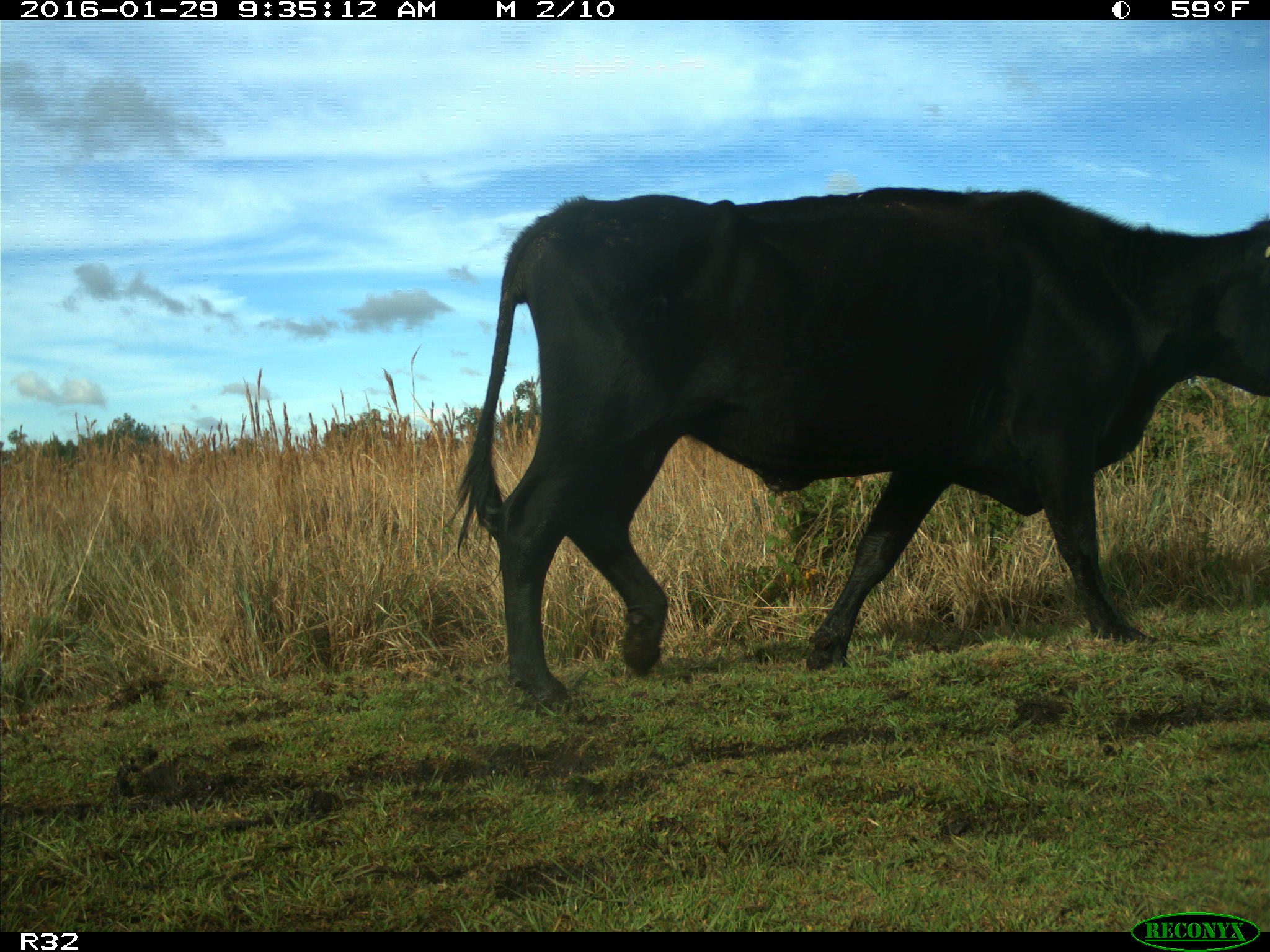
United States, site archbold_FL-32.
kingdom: Animalia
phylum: Chordata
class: Mammalia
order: Artiodactyla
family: Bovidae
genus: Bos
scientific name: Bos taurus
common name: domestic cow